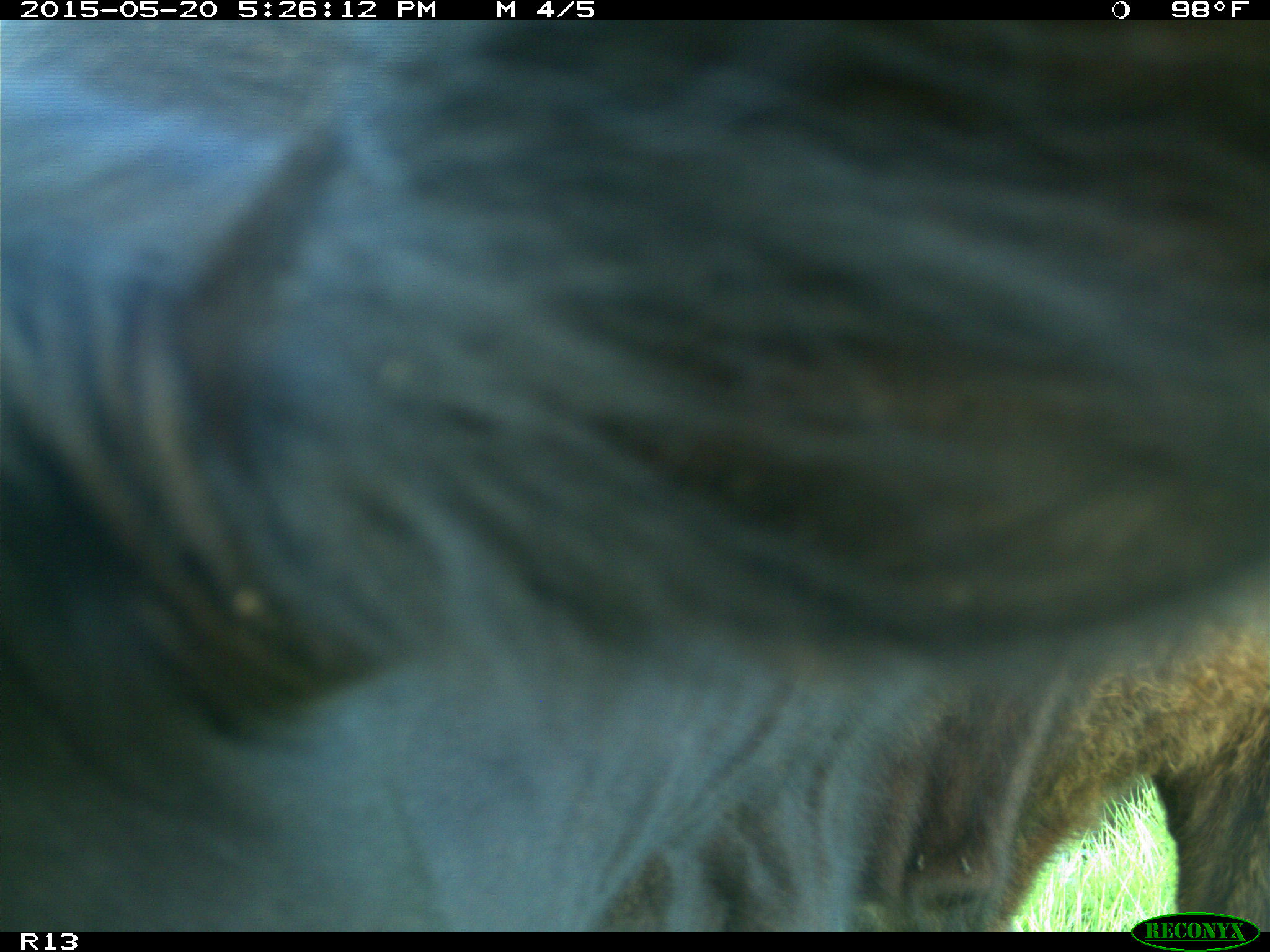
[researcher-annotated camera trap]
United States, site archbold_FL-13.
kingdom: Animalia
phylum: Chordata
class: Mammalia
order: Artiodactyla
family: Bovidae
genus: Bos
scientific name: Bos taurus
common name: domestic cow